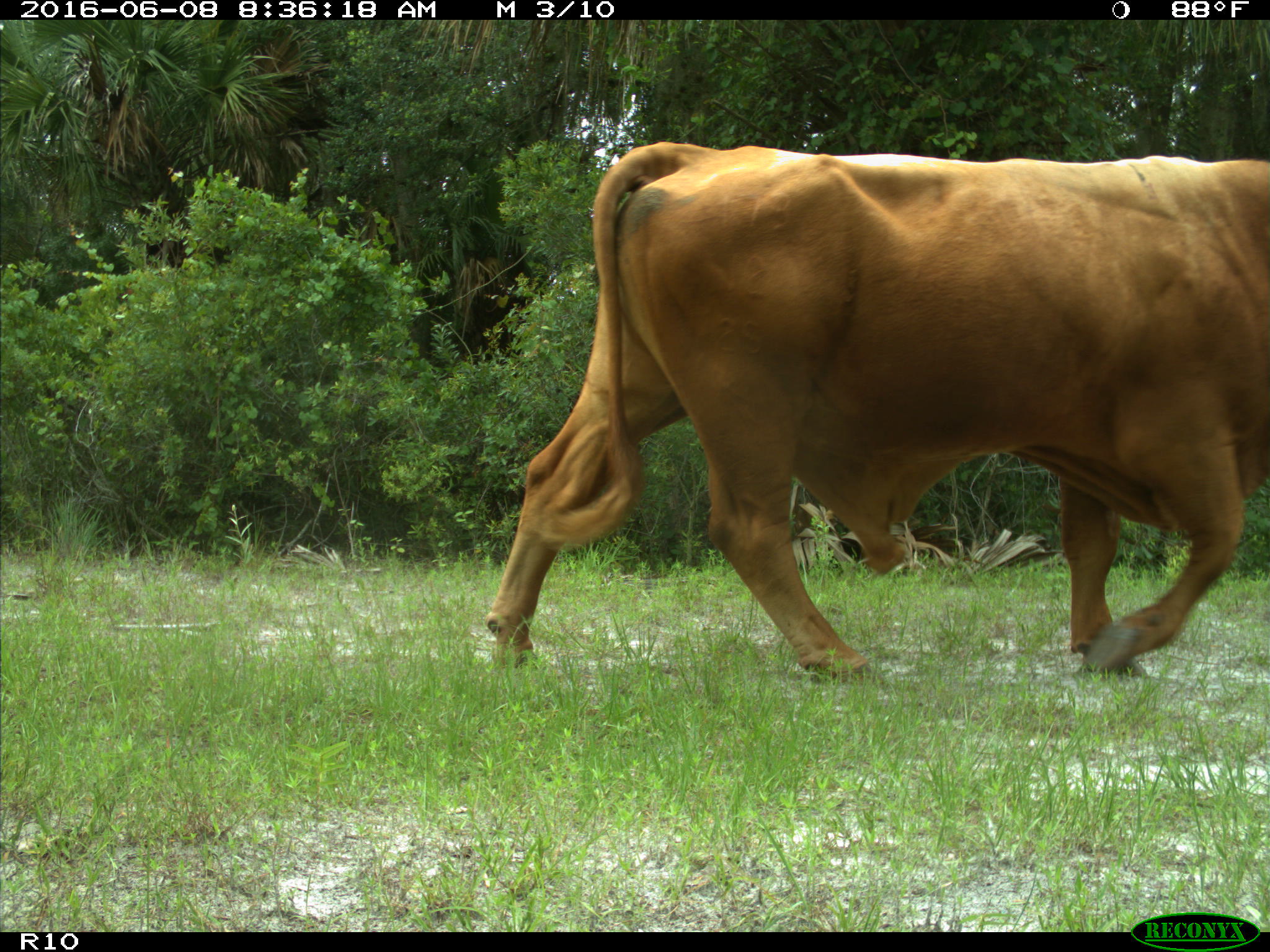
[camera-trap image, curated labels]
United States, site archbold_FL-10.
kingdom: Animalia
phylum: Chordata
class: Mammalia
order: Artiodactyla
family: Bovidae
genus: Bos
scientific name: Bos taurus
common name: domestic cow